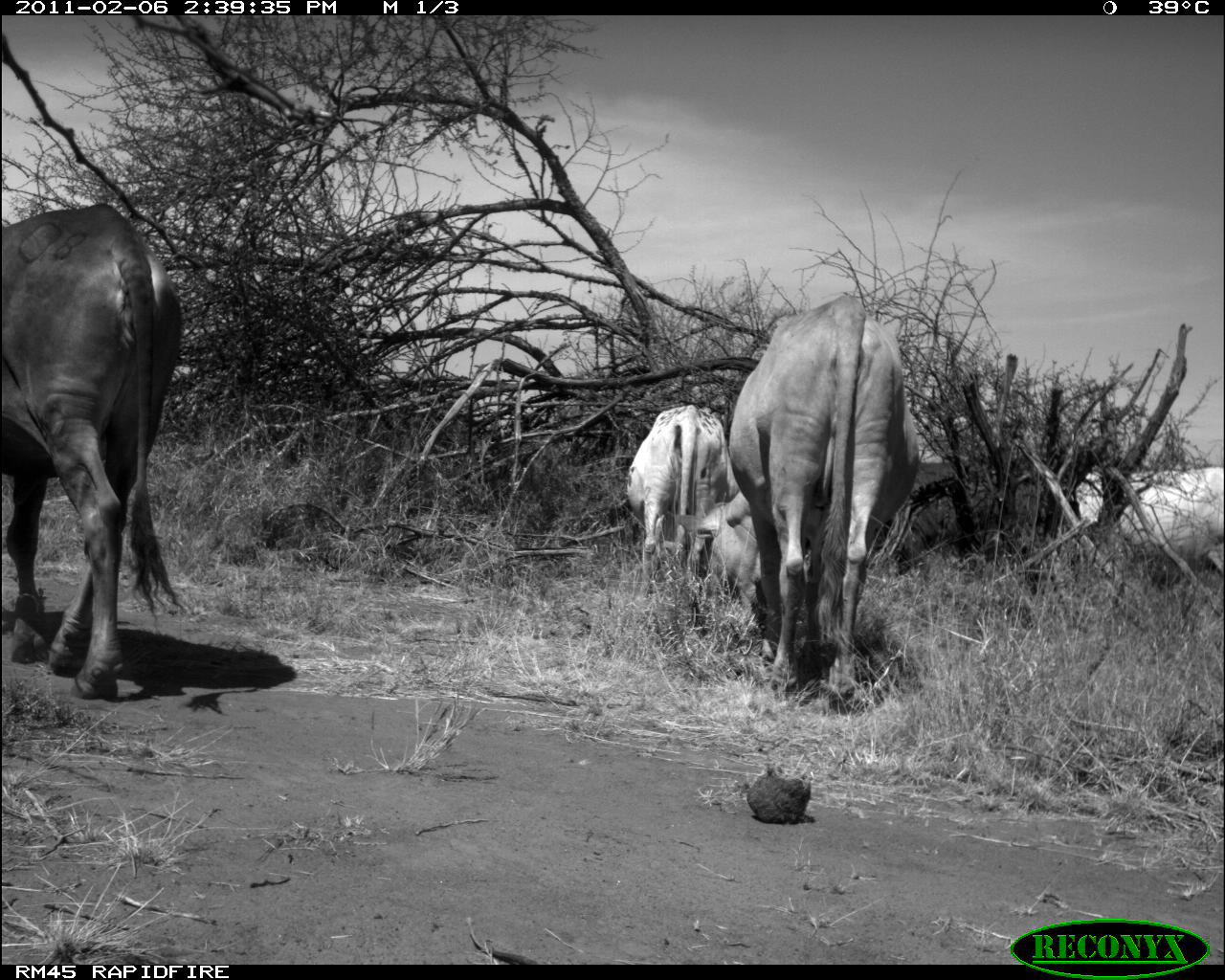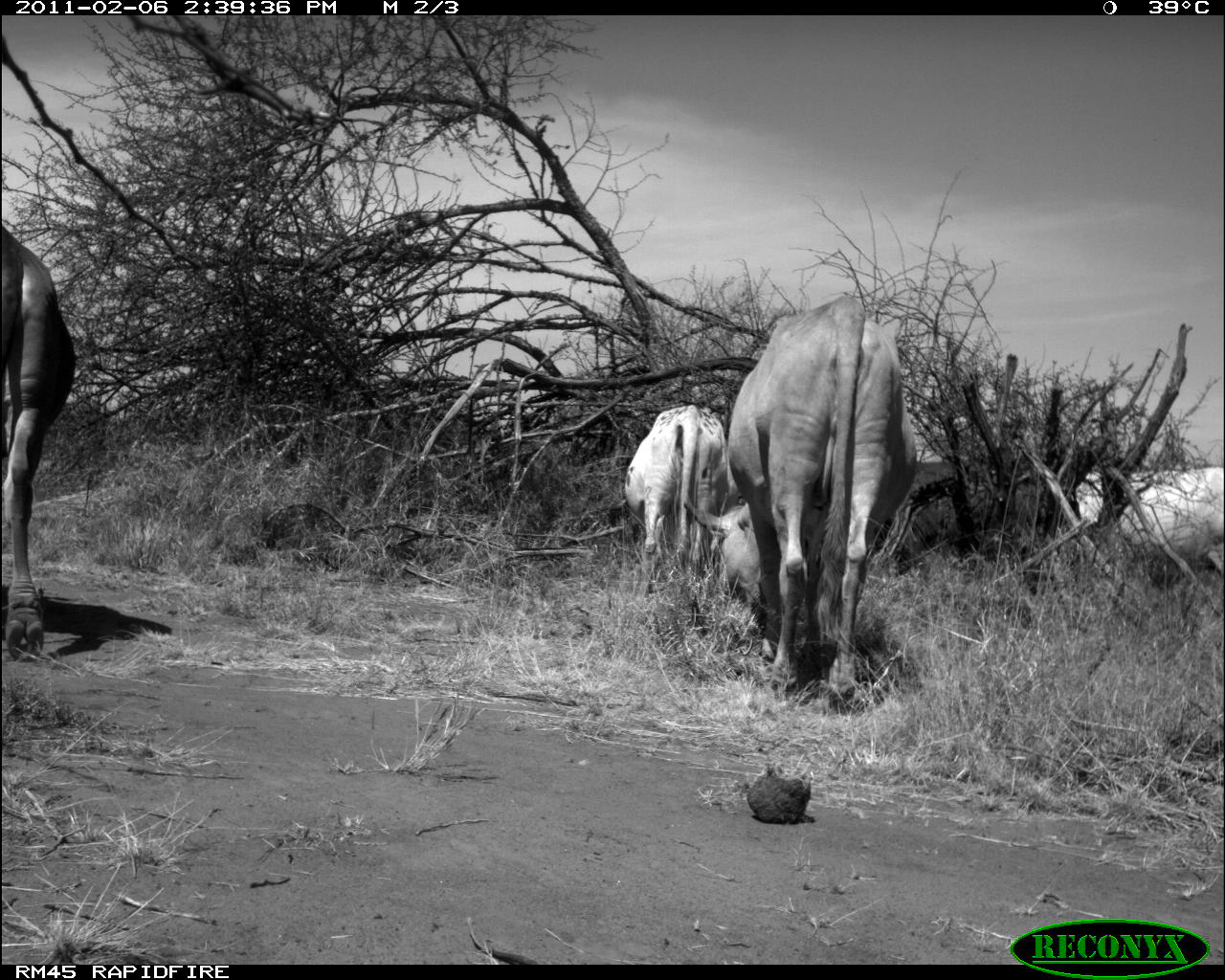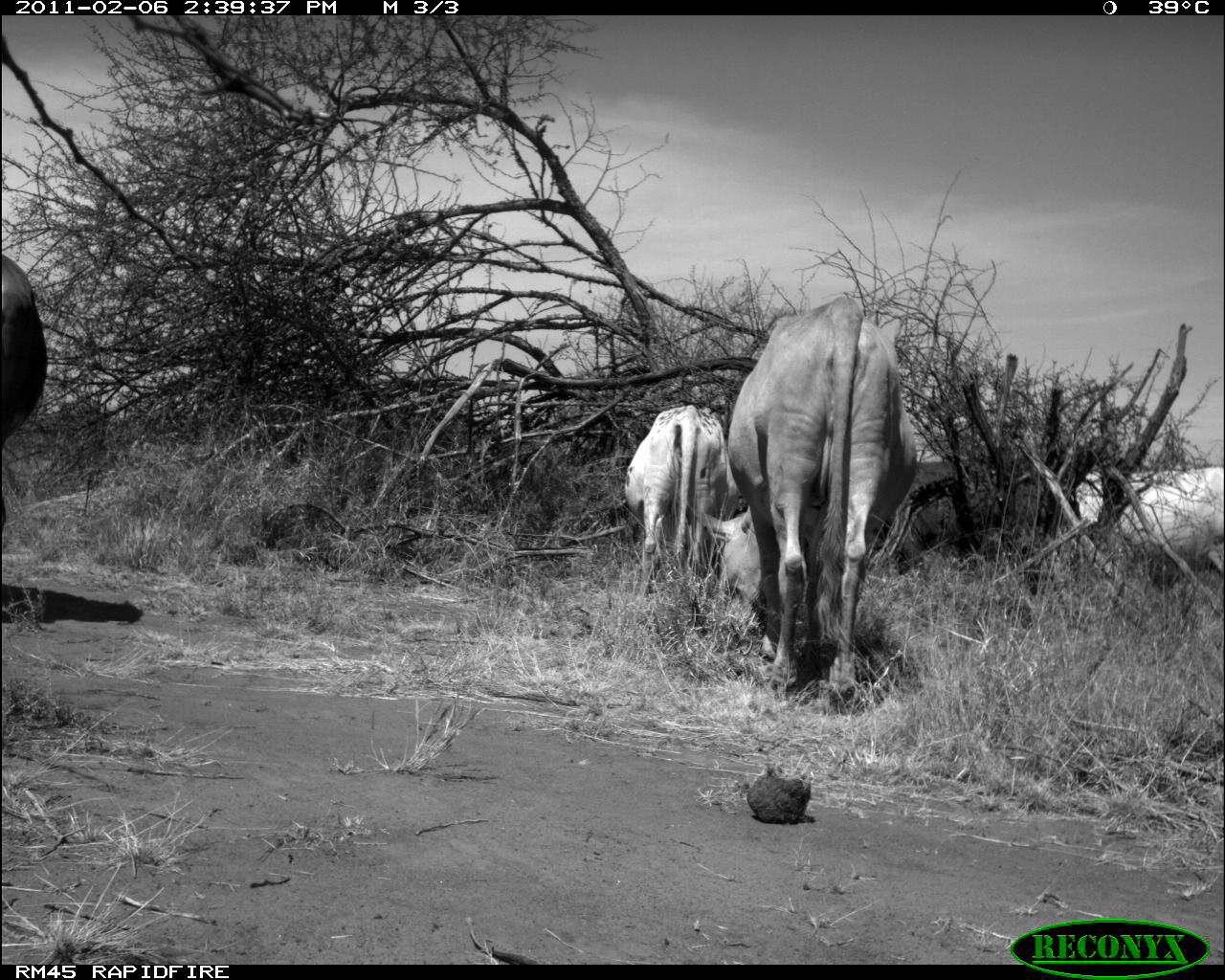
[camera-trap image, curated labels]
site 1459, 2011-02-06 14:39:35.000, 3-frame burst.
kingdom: Animalia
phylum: Chordata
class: Mammalia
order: Artiodactyla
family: Bovidae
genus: Bos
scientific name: Bos taurus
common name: domestic cattle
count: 4